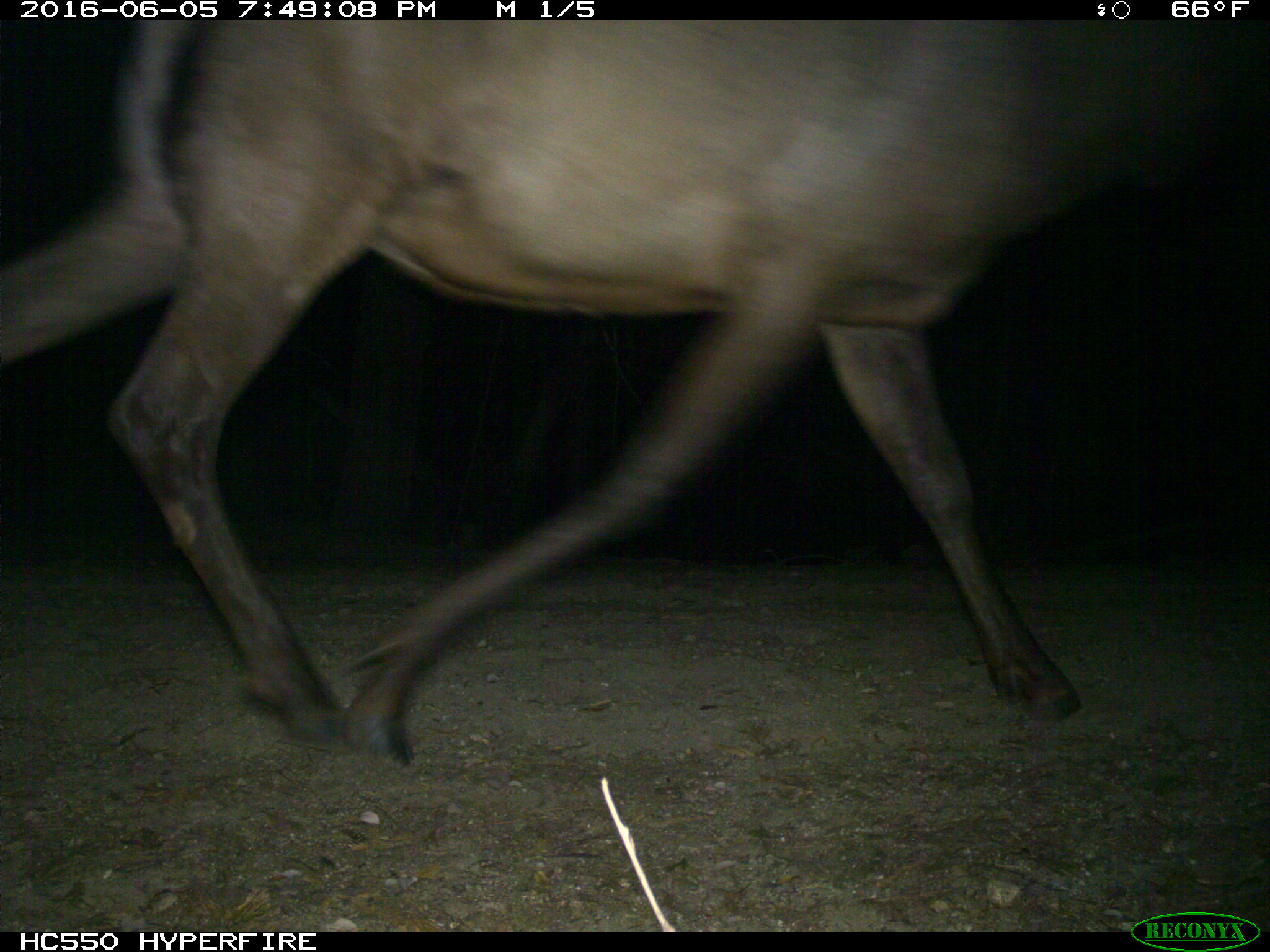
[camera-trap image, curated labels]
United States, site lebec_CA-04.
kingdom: Animalia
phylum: Chordata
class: Mammalia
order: Artiodactyla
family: Cervidae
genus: Cervus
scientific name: Cervus canadensis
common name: elk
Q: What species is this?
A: Cervus canadensis (elk).